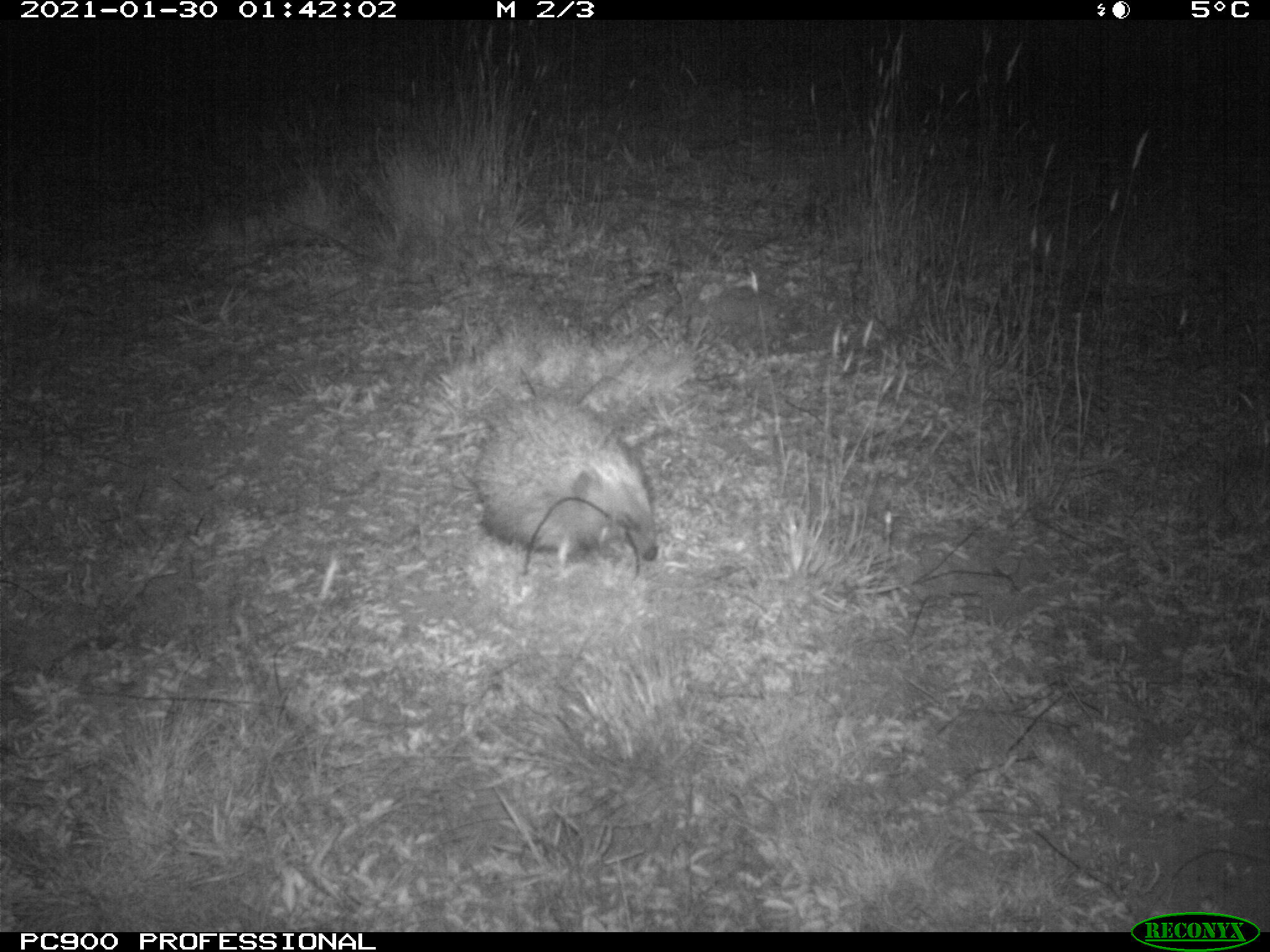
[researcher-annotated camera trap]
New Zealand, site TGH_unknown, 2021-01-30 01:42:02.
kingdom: Animalia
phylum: Chordata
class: Mammalia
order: Eulipotyphla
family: Erinaceidae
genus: Erinaceus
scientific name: Erinaceus europaeus europaeus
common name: european hedgehog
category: hedgehog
Hedgehog (european hedgehog) (Erinaceus europaeus europaeus).